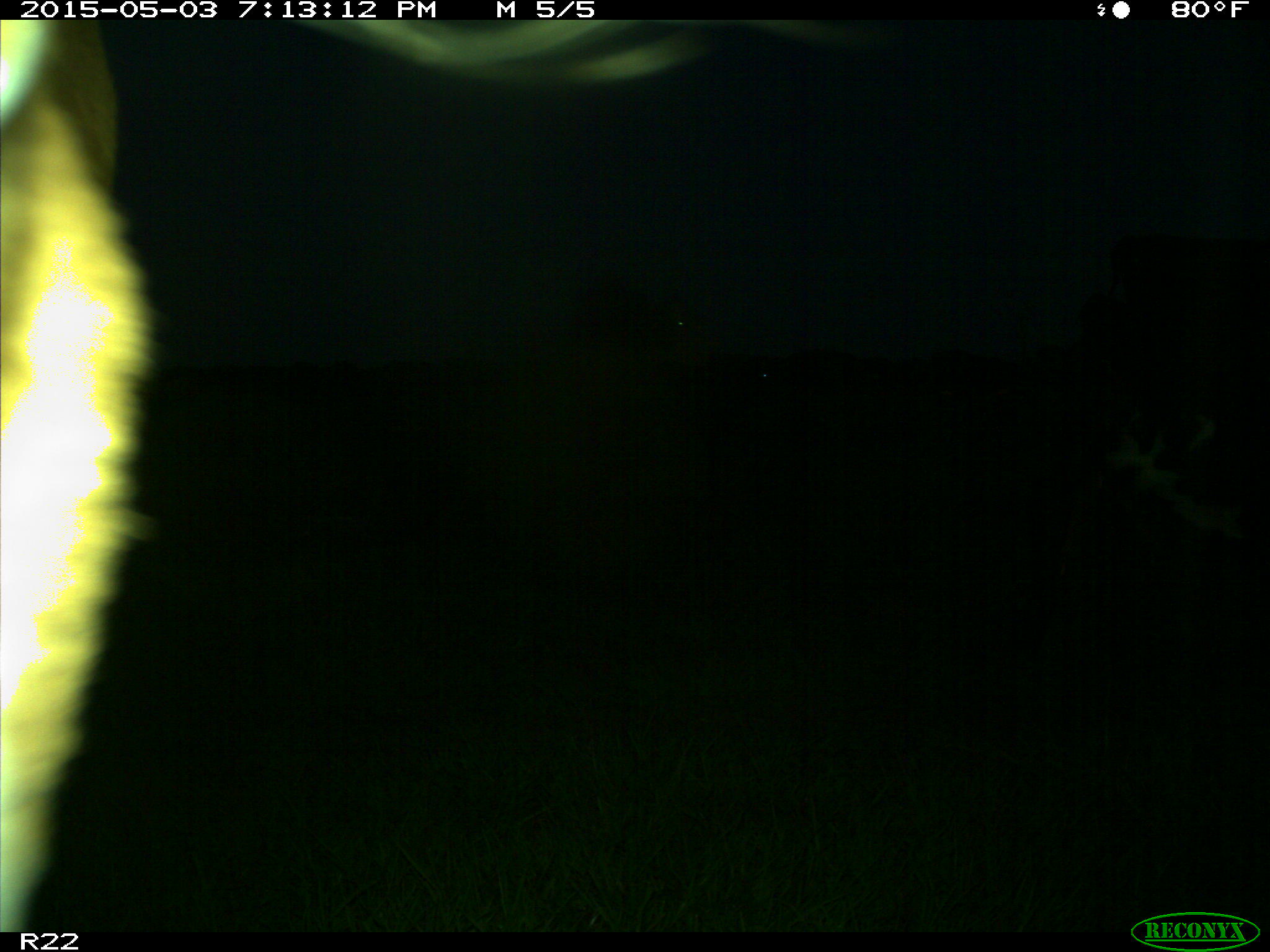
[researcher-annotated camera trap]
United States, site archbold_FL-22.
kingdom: Animalia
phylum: Chordata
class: Mammalia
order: Artiodactyla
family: Bovidae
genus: Bos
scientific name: Bos taurus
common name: domestic cow